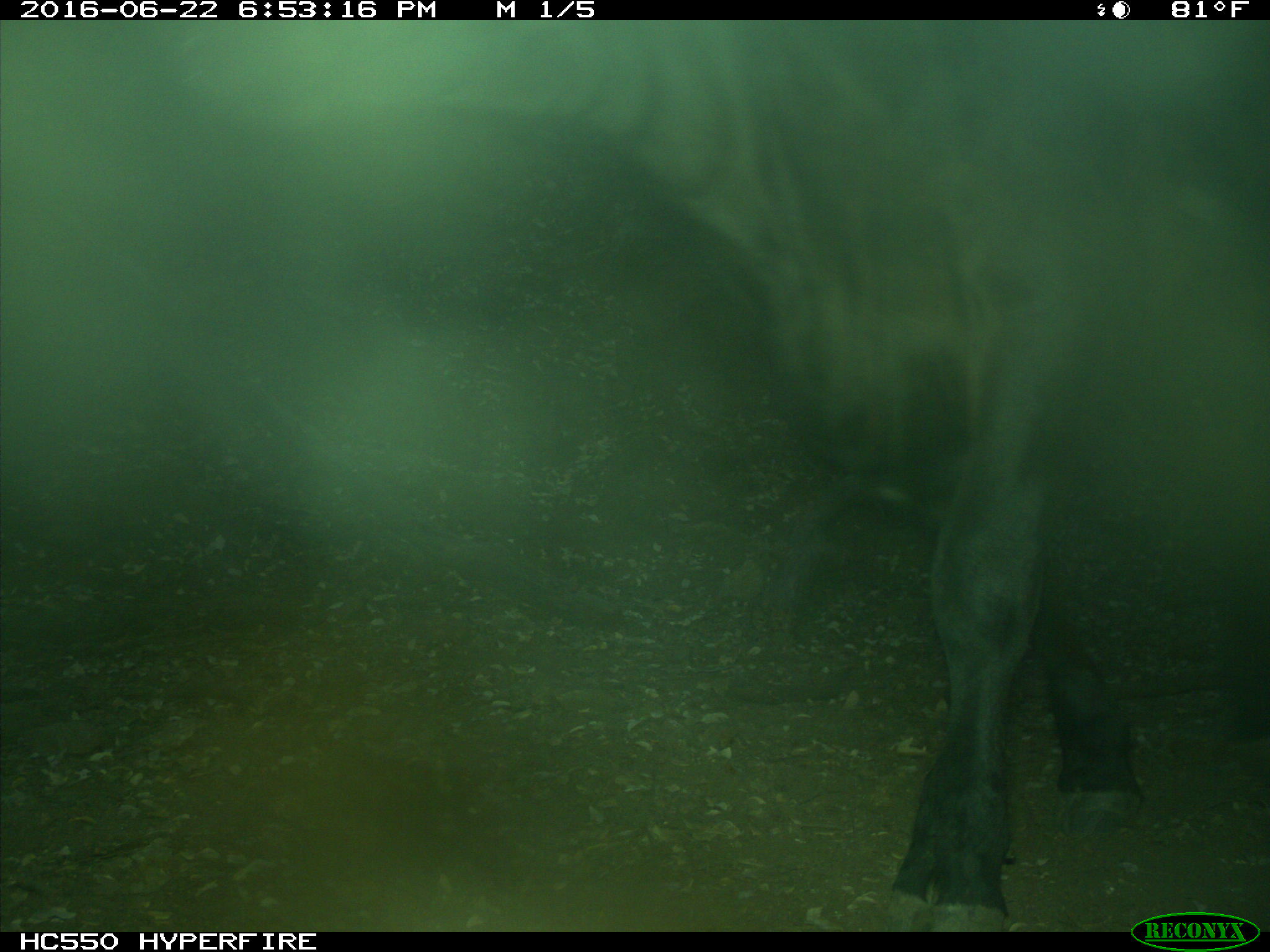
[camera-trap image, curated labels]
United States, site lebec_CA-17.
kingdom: Animalia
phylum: Chordata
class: Mammalia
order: Artiodactyla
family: Bovidae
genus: Bos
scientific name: Bos taurus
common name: domestic cow